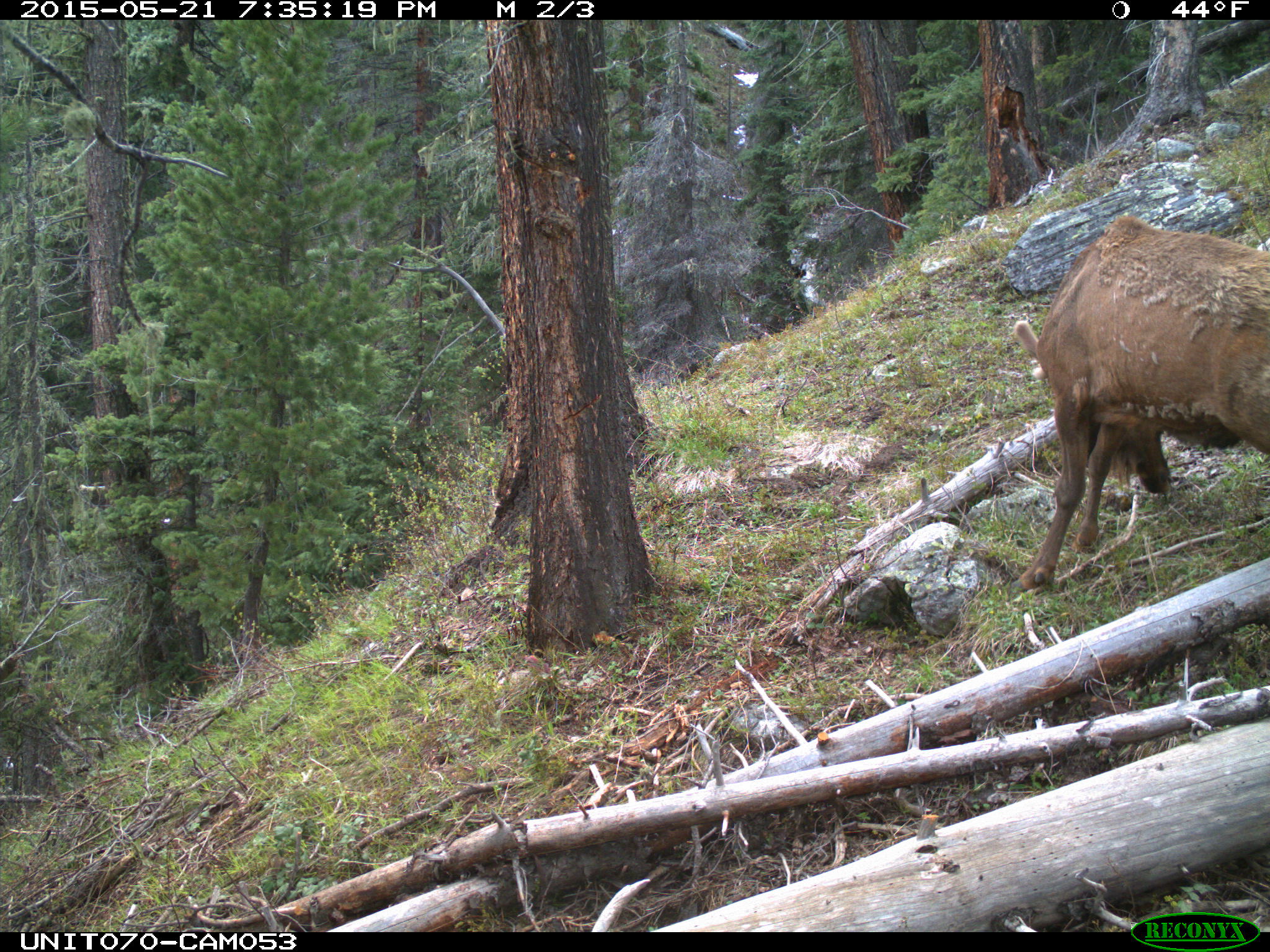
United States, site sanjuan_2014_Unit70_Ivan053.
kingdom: Animalia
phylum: Chordata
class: Mammalia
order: Artiodactyla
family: Cervidae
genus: Cervus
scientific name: Cervus elaphus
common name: red deer